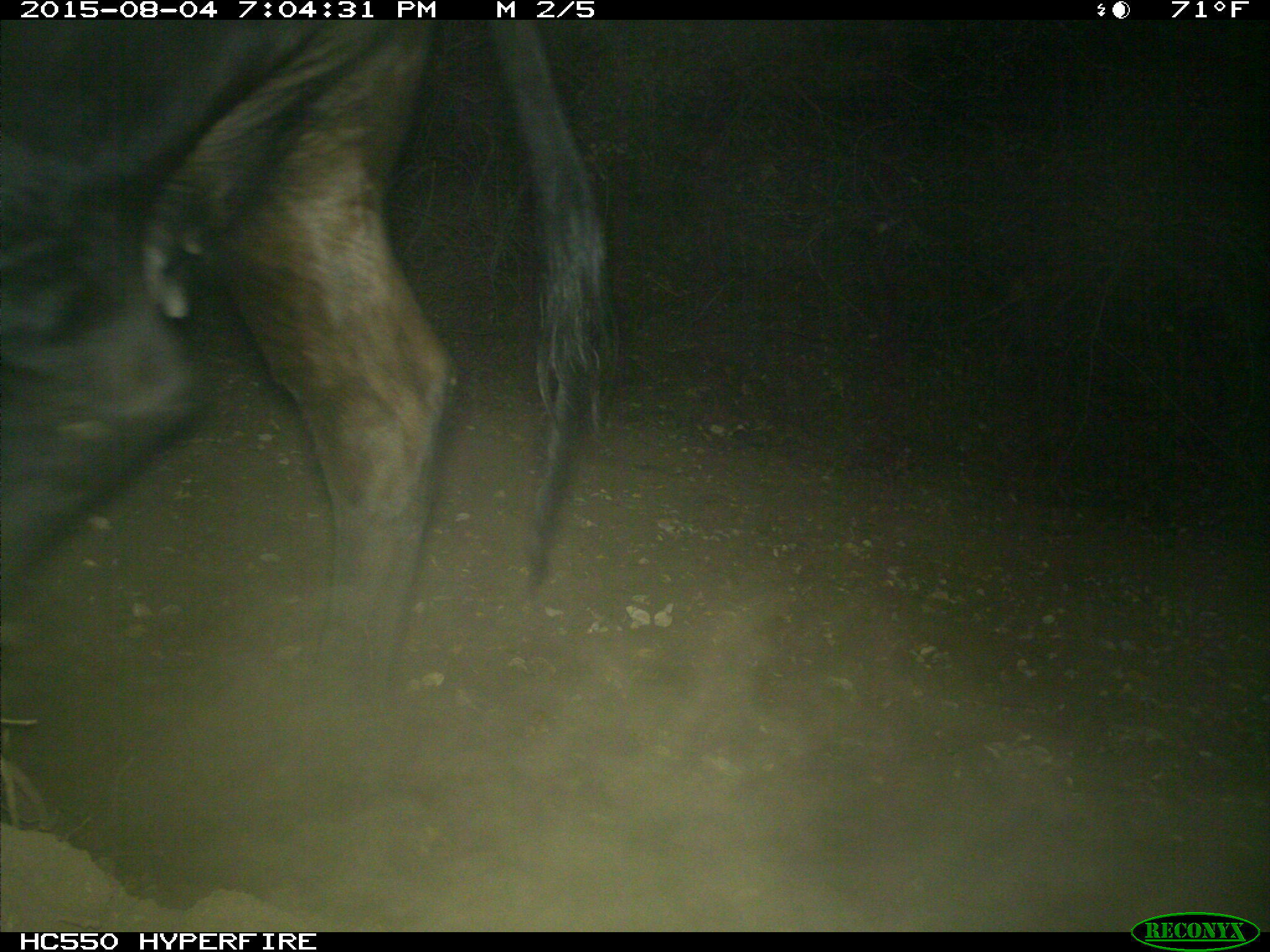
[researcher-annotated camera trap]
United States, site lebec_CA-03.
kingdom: Animalia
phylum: Chordata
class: Mammalia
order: Artiodactyla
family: Bovidae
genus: Bos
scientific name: Bos taurus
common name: domestic cow